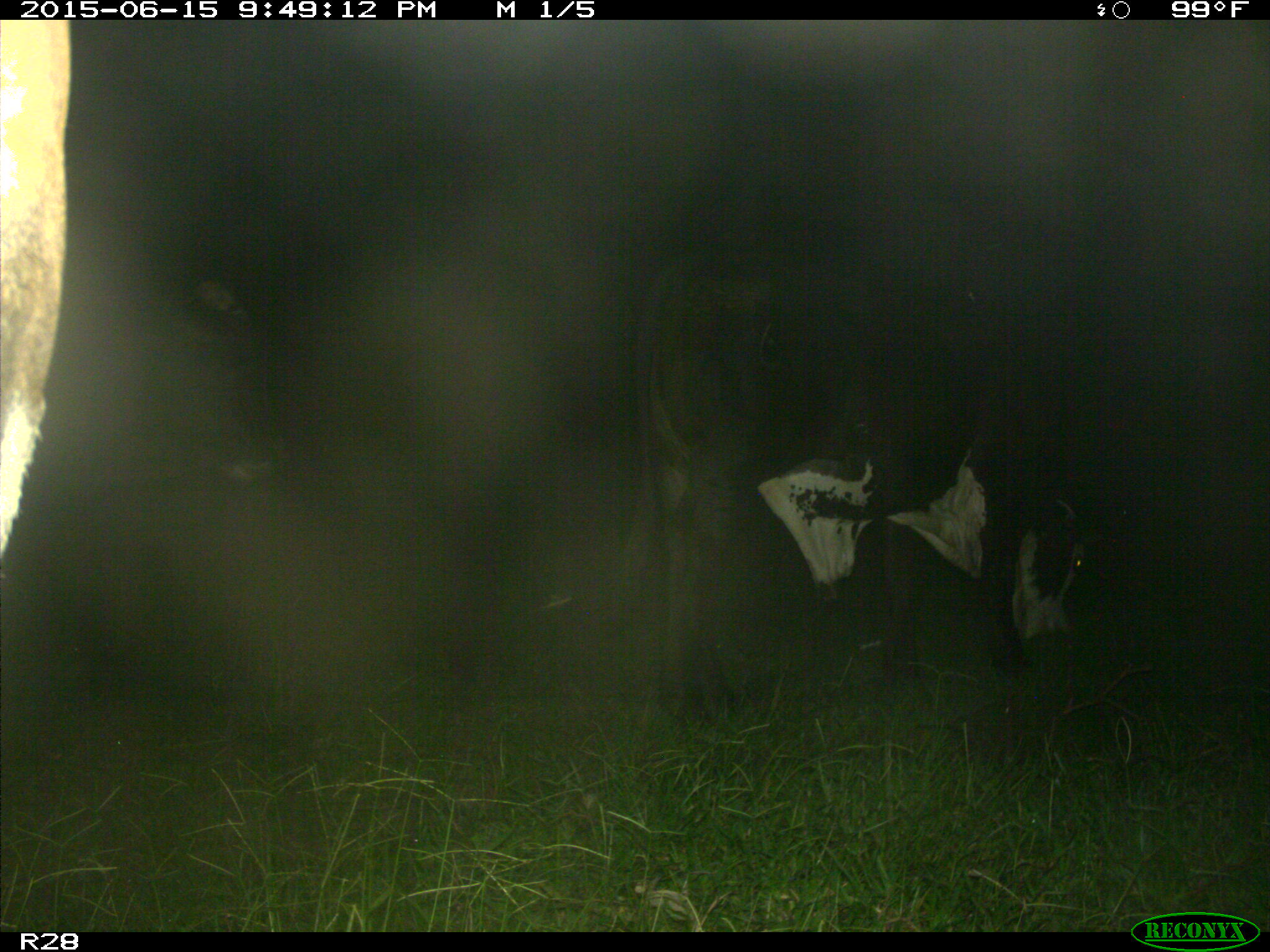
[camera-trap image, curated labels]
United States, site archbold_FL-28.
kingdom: Animalia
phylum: Chordata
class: Mammalia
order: Artiodactyla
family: Bovidae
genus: Bos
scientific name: Bos taurus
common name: domestic cow